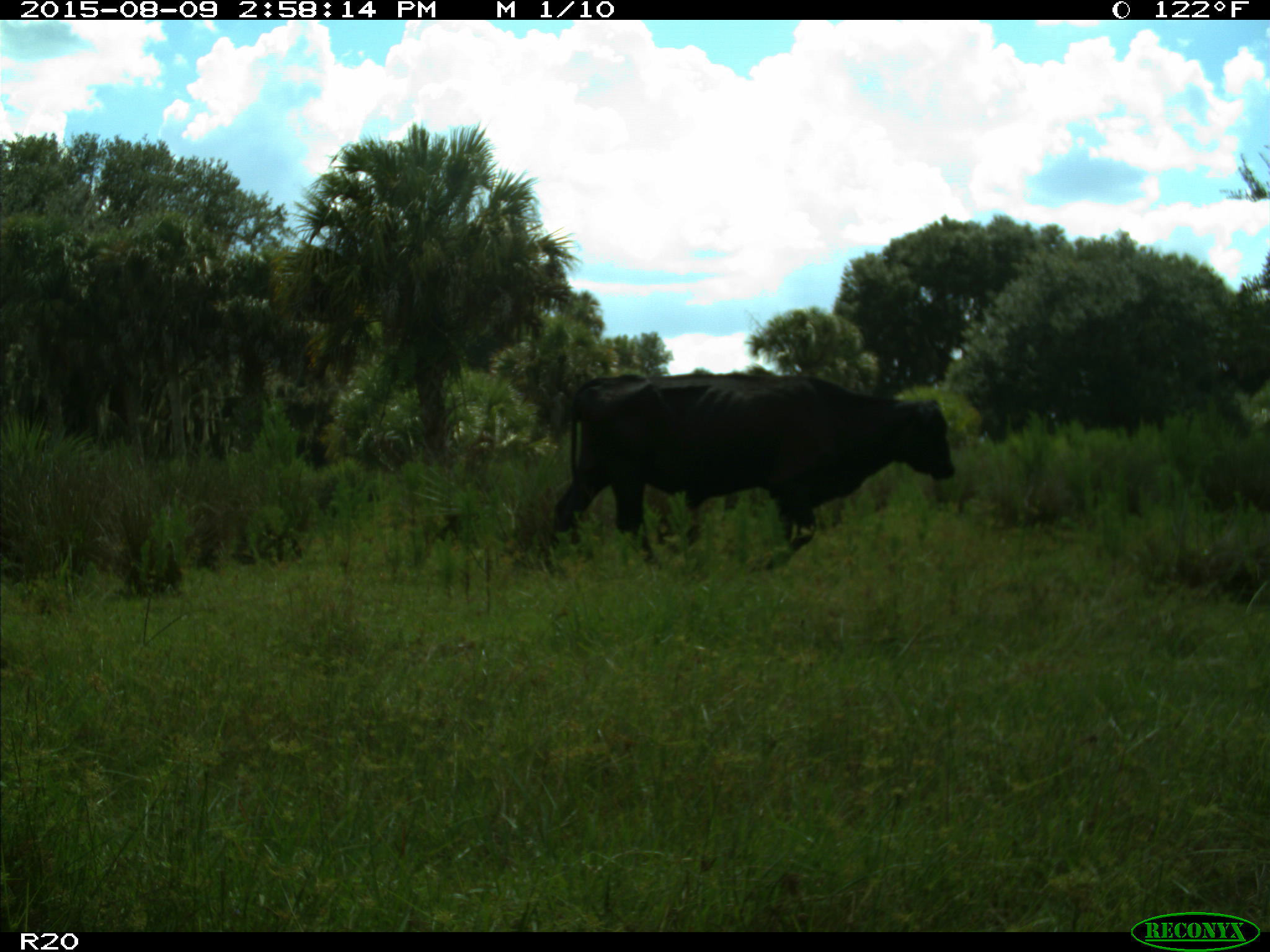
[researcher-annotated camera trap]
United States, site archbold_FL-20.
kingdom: Animalia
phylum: Chordata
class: Mammalia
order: Artiodactyla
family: Bovidae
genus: Bos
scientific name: Bos taurus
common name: domestic cow